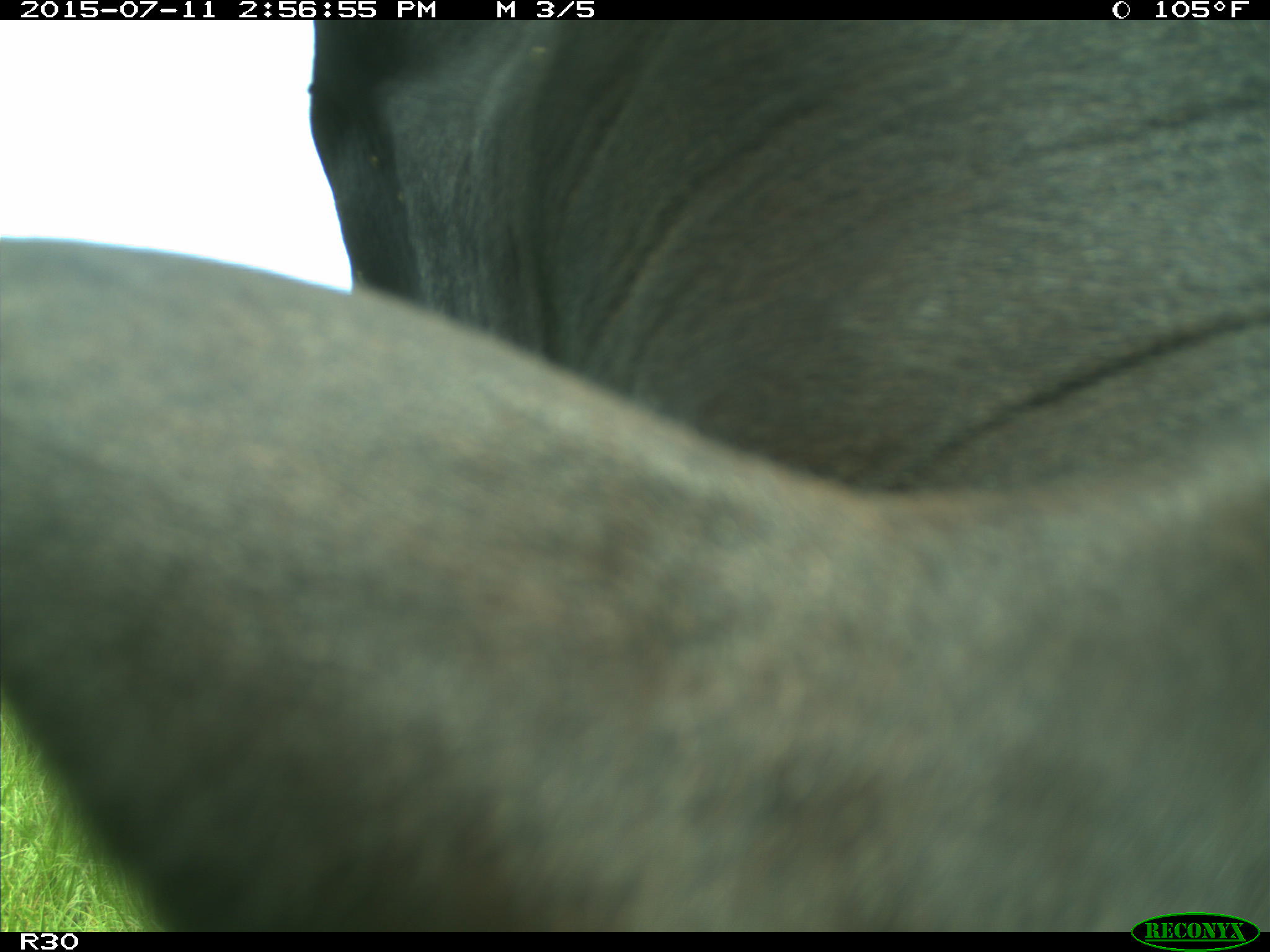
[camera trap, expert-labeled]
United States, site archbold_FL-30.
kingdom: Animalia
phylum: Chordata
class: Mammalia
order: Artiodactyla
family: Bovidae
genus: Bos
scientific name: Bos taurus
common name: domestic cow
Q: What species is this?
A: Bos taurus (domestic cow).